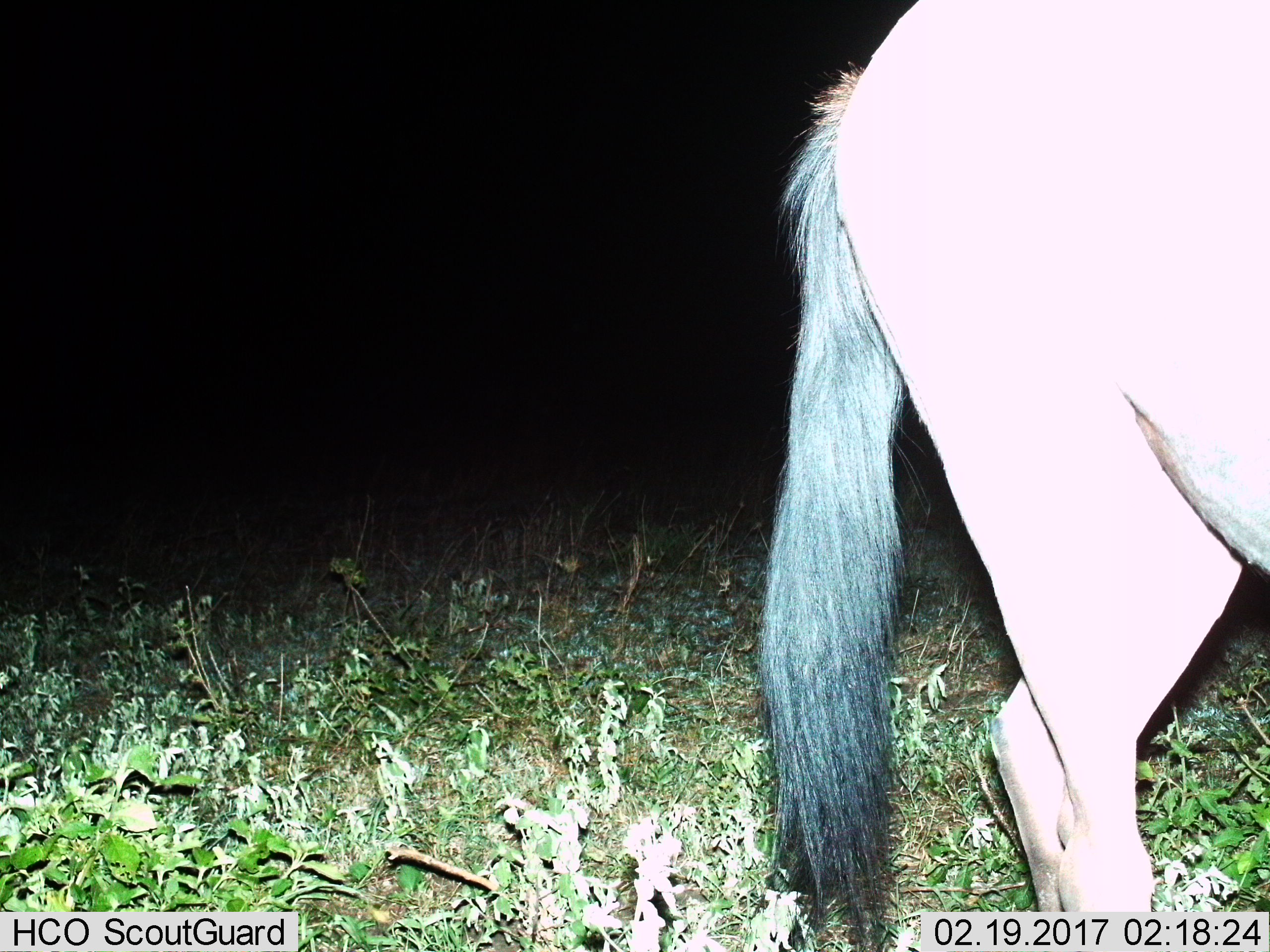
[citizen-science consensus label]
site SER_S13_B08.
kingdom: Animalia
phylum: Chordata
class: Mammalia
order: Artiodactyla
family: Bovidae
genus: Connochaetes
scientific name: Connochaetes taurinus taurinus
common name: blue wildebeest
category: wildebeestblue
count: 1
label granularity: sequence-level